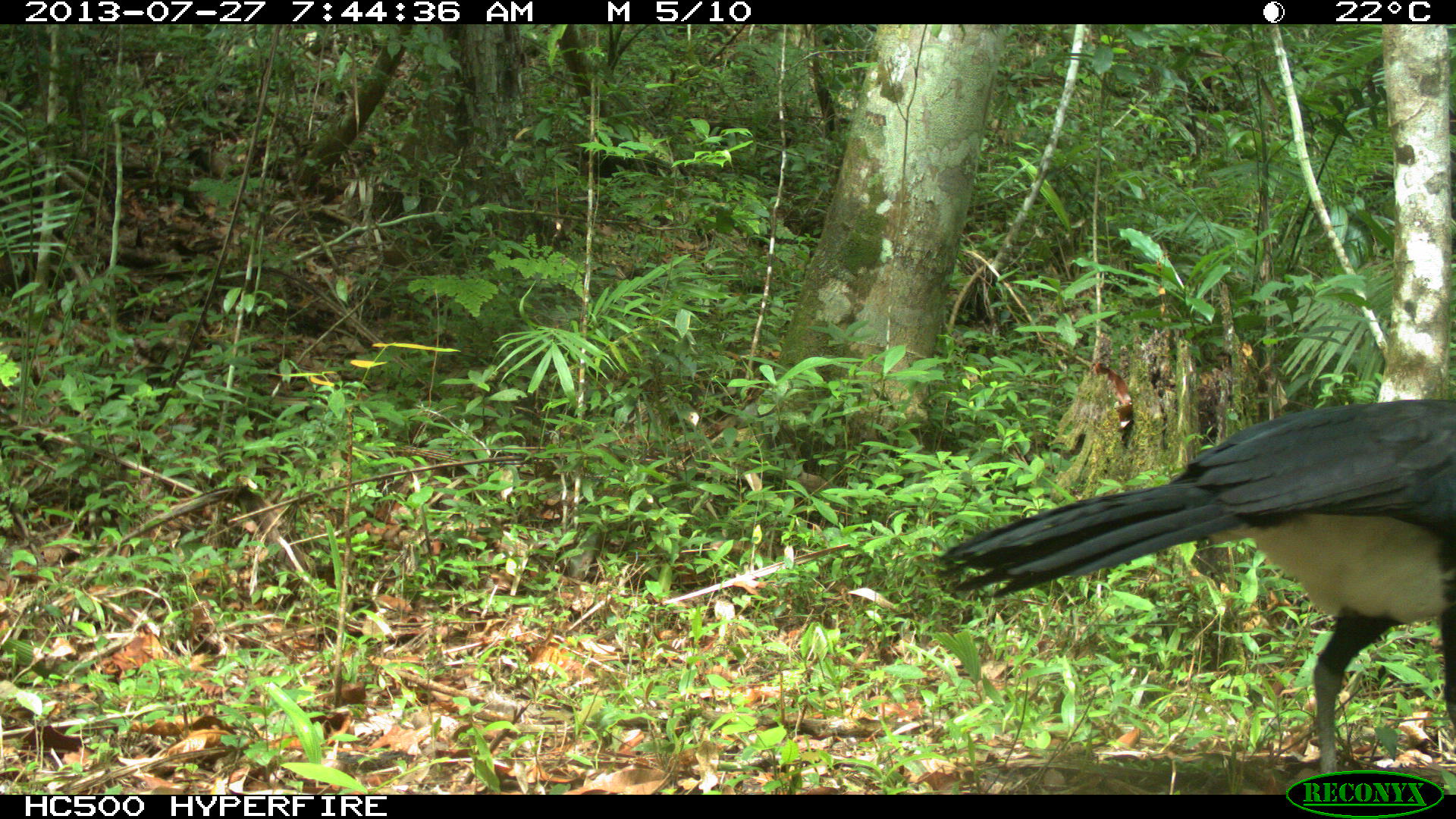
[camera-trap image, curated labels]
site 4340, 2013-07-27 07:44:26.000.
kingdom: Animalia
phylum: Chordata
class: Aves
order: Galliformes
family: Cracidae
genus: Crax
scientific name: Crax rubra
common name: great curassow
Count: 1.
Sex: male.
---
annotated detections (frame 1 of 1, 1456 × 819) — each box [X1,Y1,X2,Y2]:
crax rubra: [926,395,1456,792]